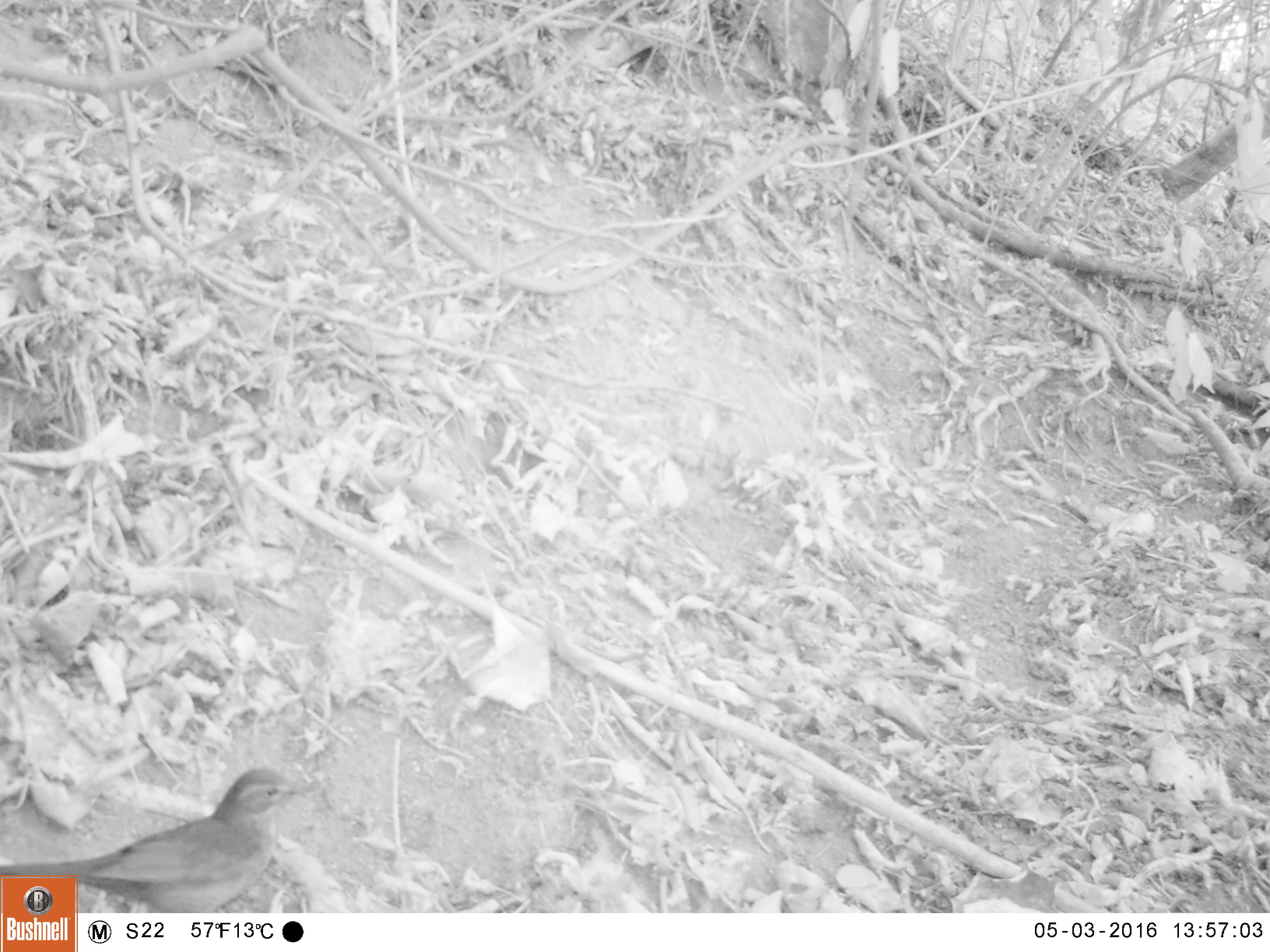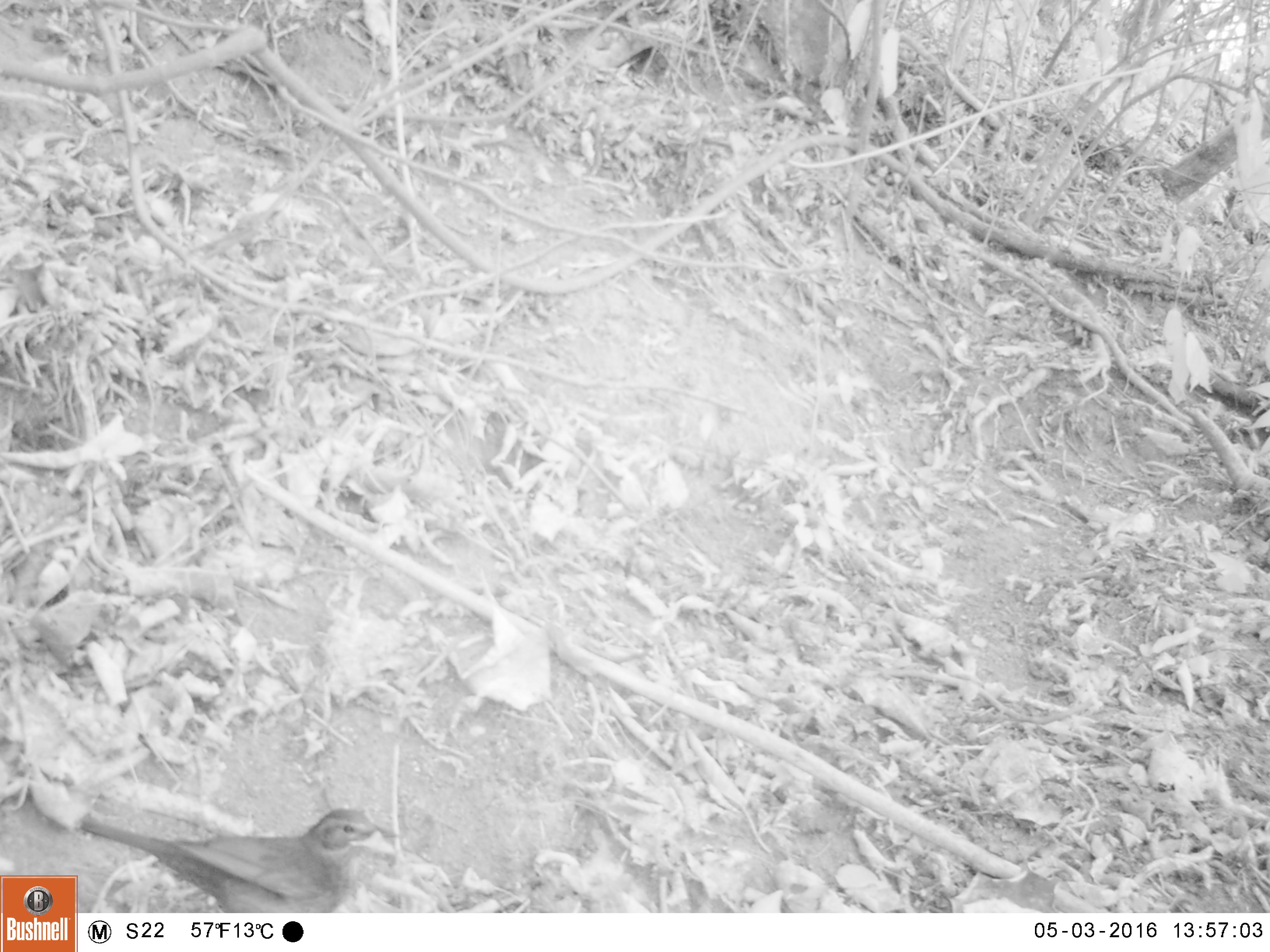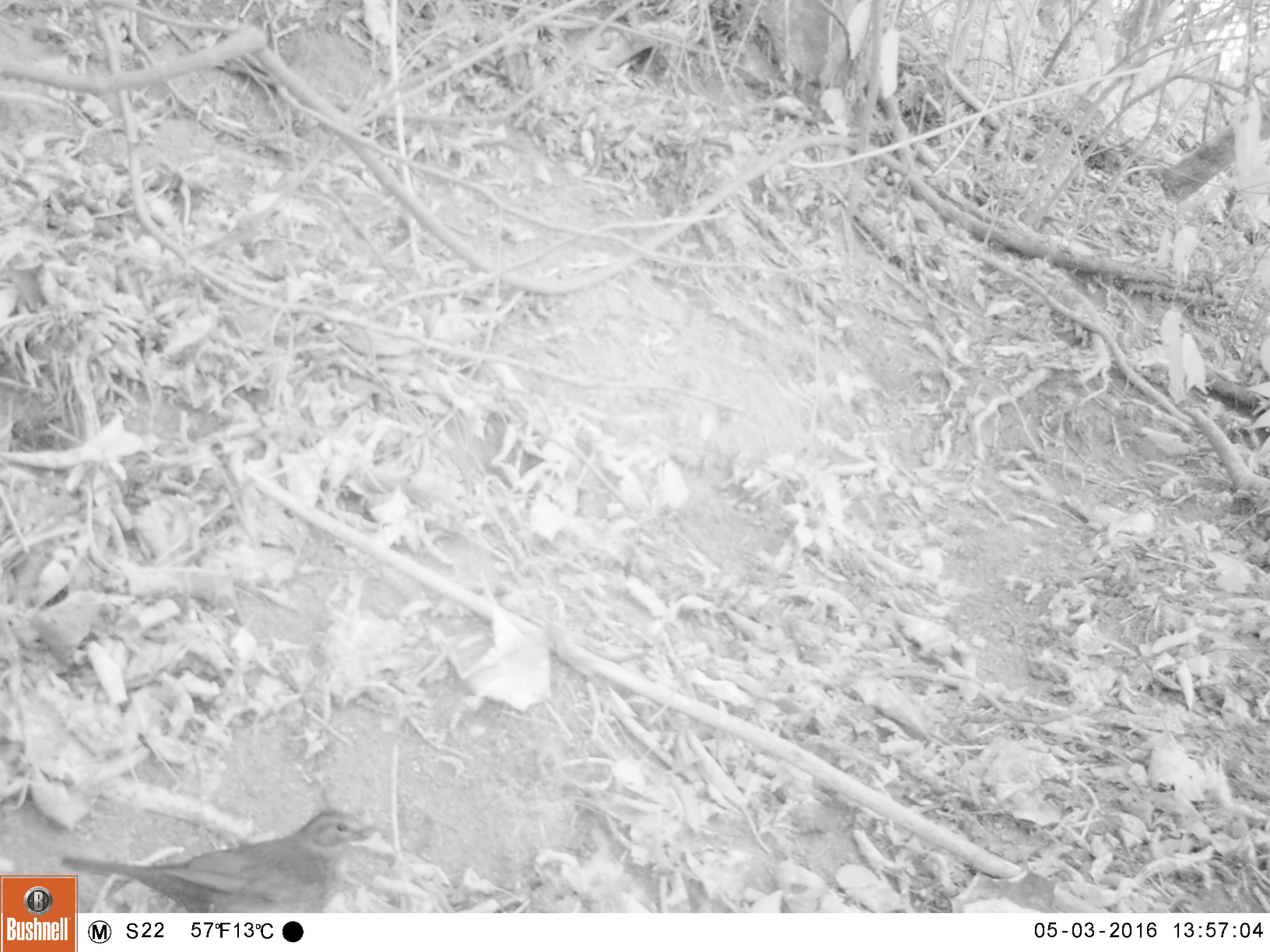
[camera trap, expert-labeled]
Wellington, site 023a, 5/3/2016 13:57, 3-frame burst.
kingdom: Animalia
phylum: Chordata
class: Aves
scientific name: Aves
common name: bird